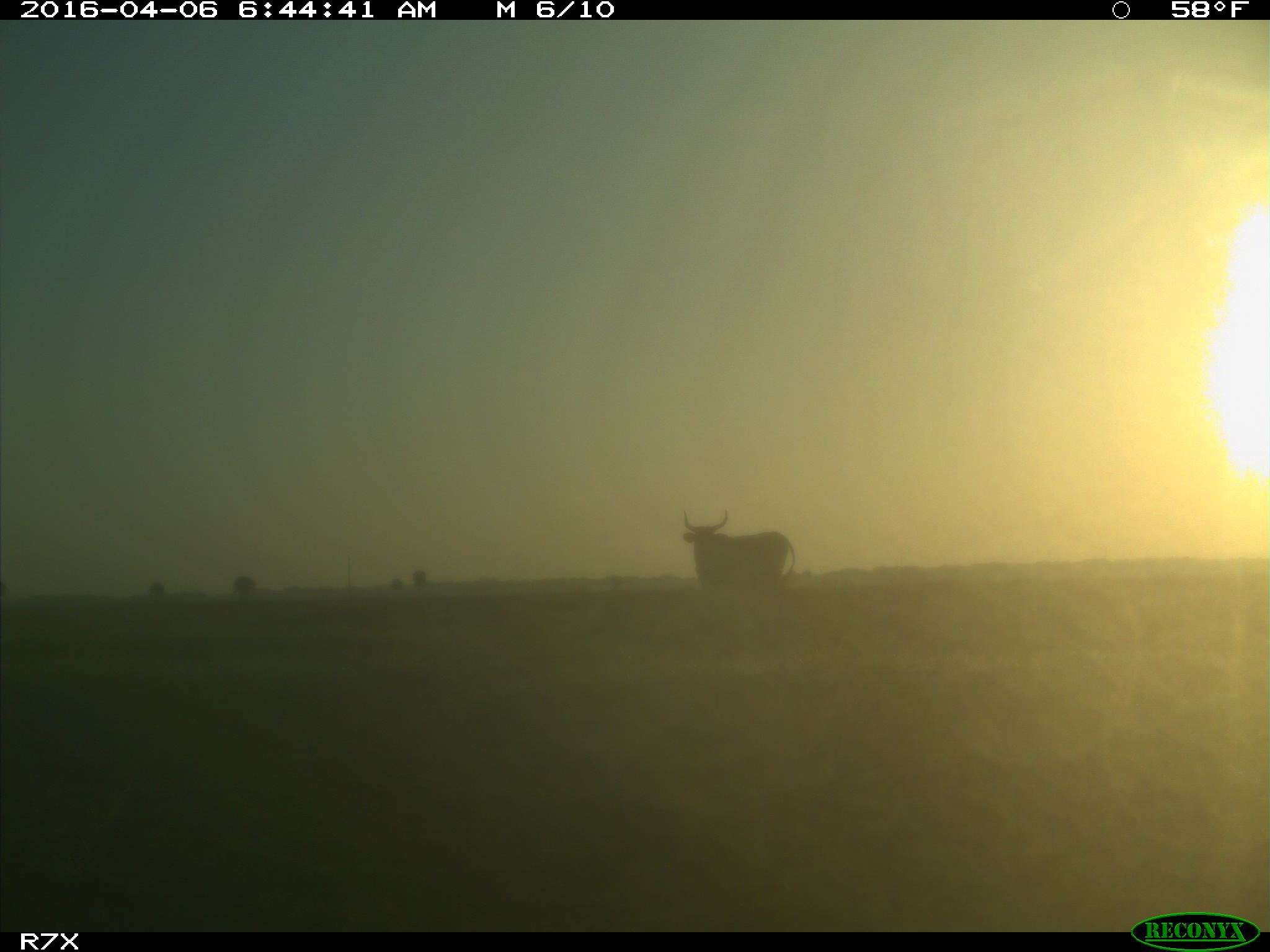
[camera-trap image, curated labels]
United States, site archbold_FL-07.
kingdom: Animalia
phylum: Chordata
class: Mammalia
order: Artiodactyla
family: Bovidae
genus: Bos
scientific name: Bos taurus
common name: domestic cow